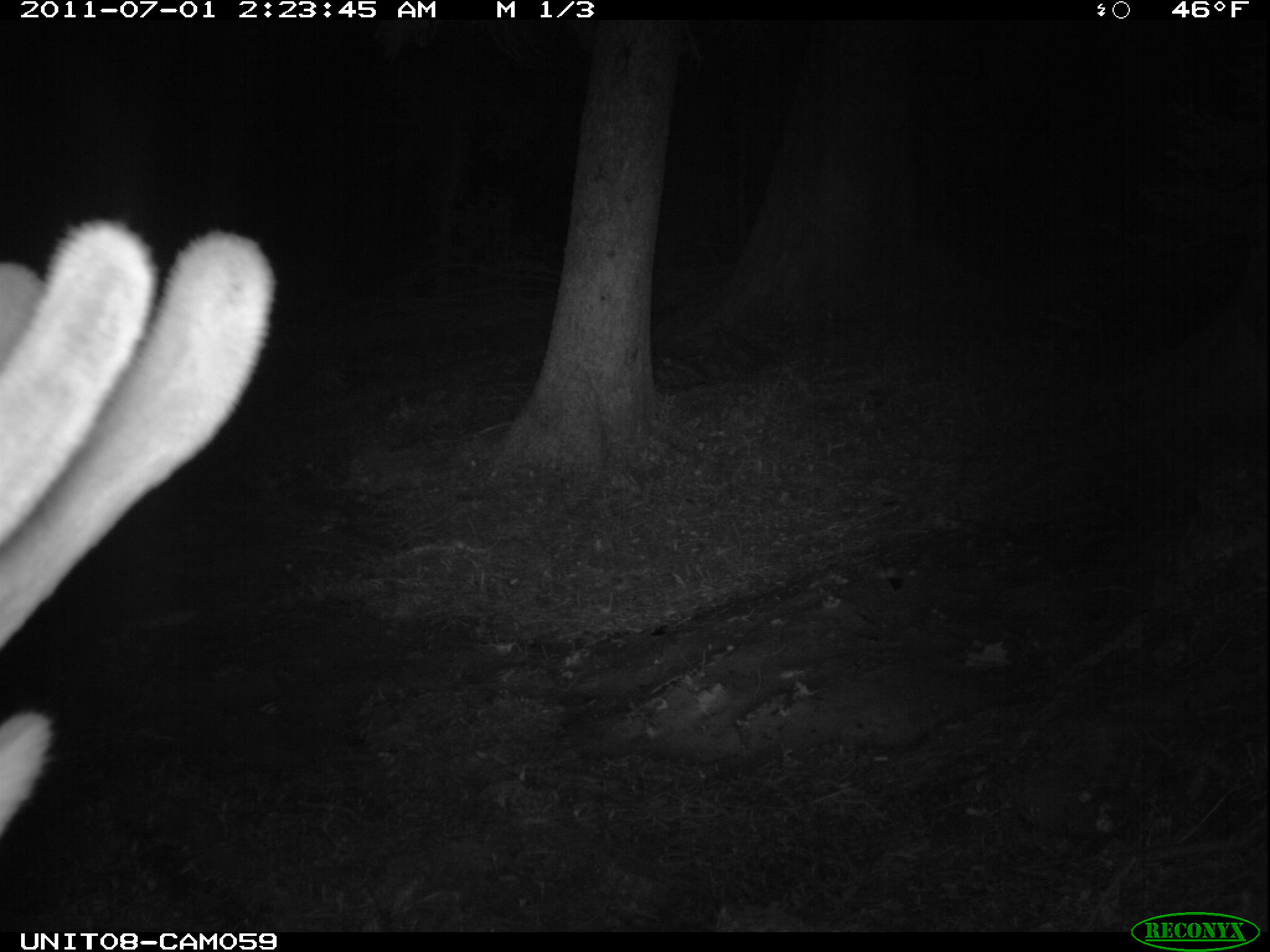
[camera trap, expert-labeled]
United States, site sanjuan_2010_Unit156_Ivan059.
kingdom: Animalia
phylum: Chordata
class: Mammalia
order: Artiodactyla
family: Cervidae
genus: Cervus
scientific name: Cervus elaphus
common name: red deer